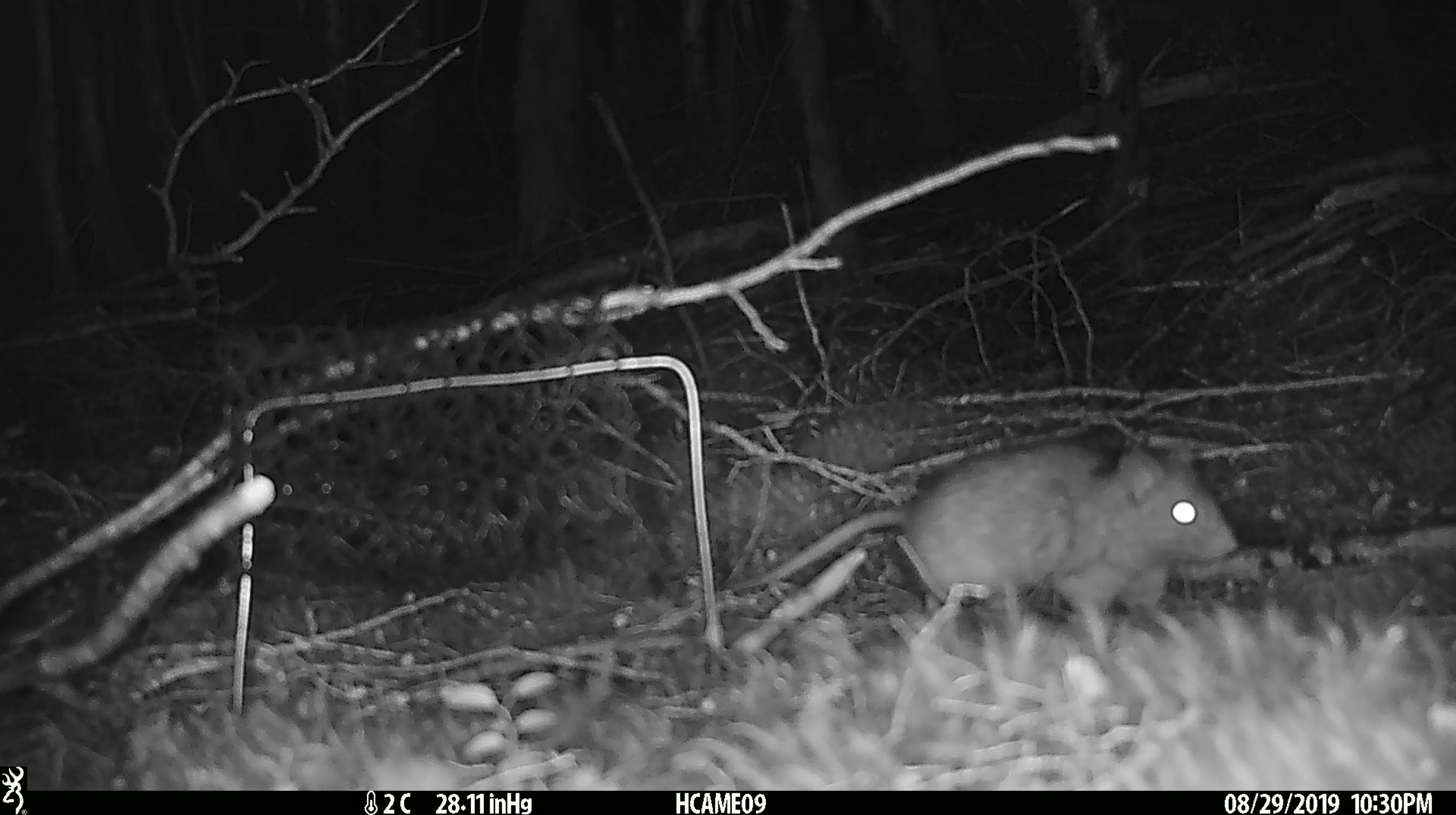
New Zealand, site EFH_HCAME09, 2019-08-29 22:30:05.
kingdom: Animalia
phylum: Chordata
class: Mammalia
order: Rodentia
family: Muridae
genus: Rattus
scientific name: Rattus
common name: rat